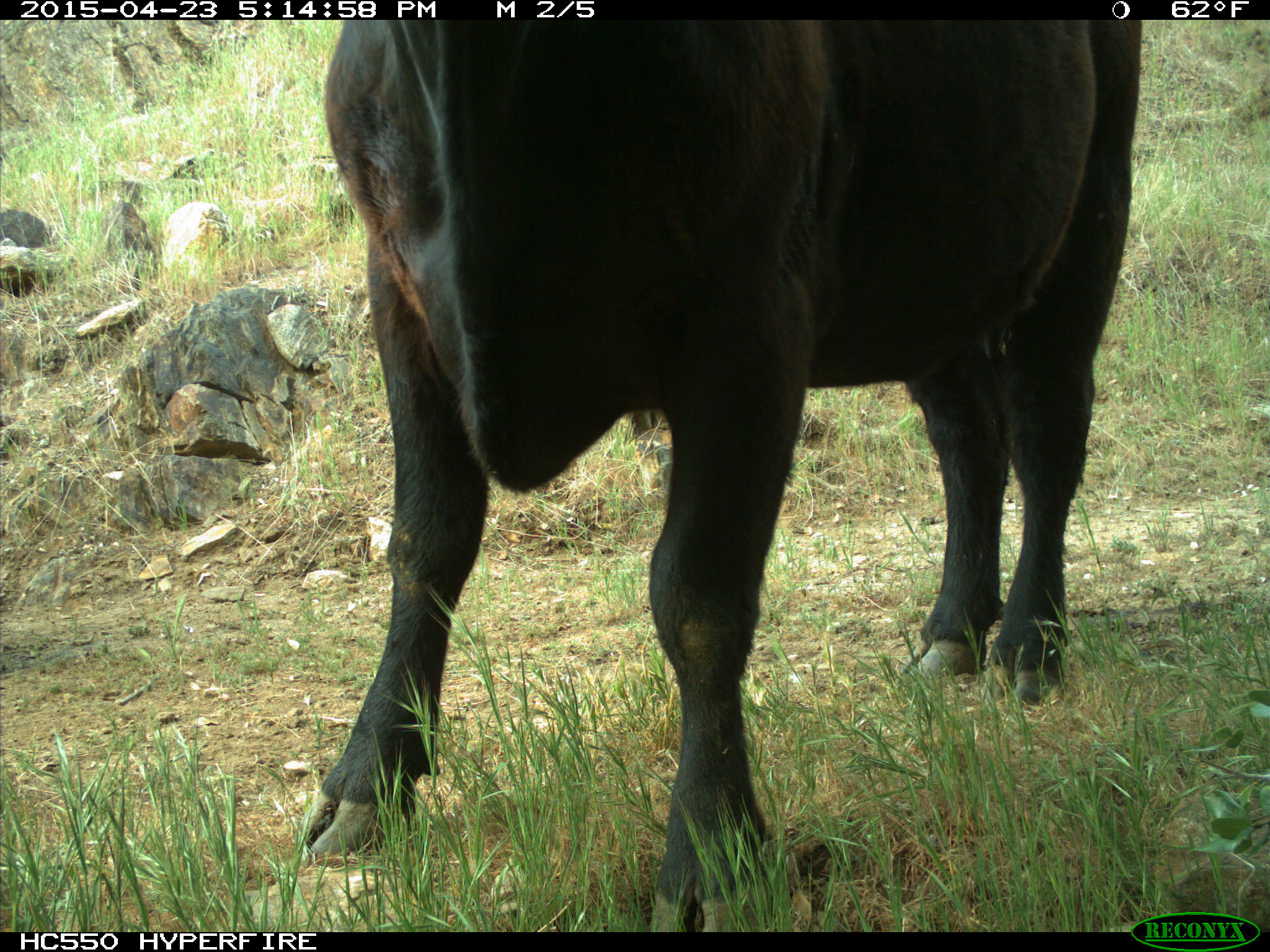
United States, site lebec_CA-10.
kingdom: Animalia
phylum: Chordata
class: Mammalia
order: Artiodactyla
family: Bovidae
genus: Bos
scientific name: Bos taurus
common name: domestic cow